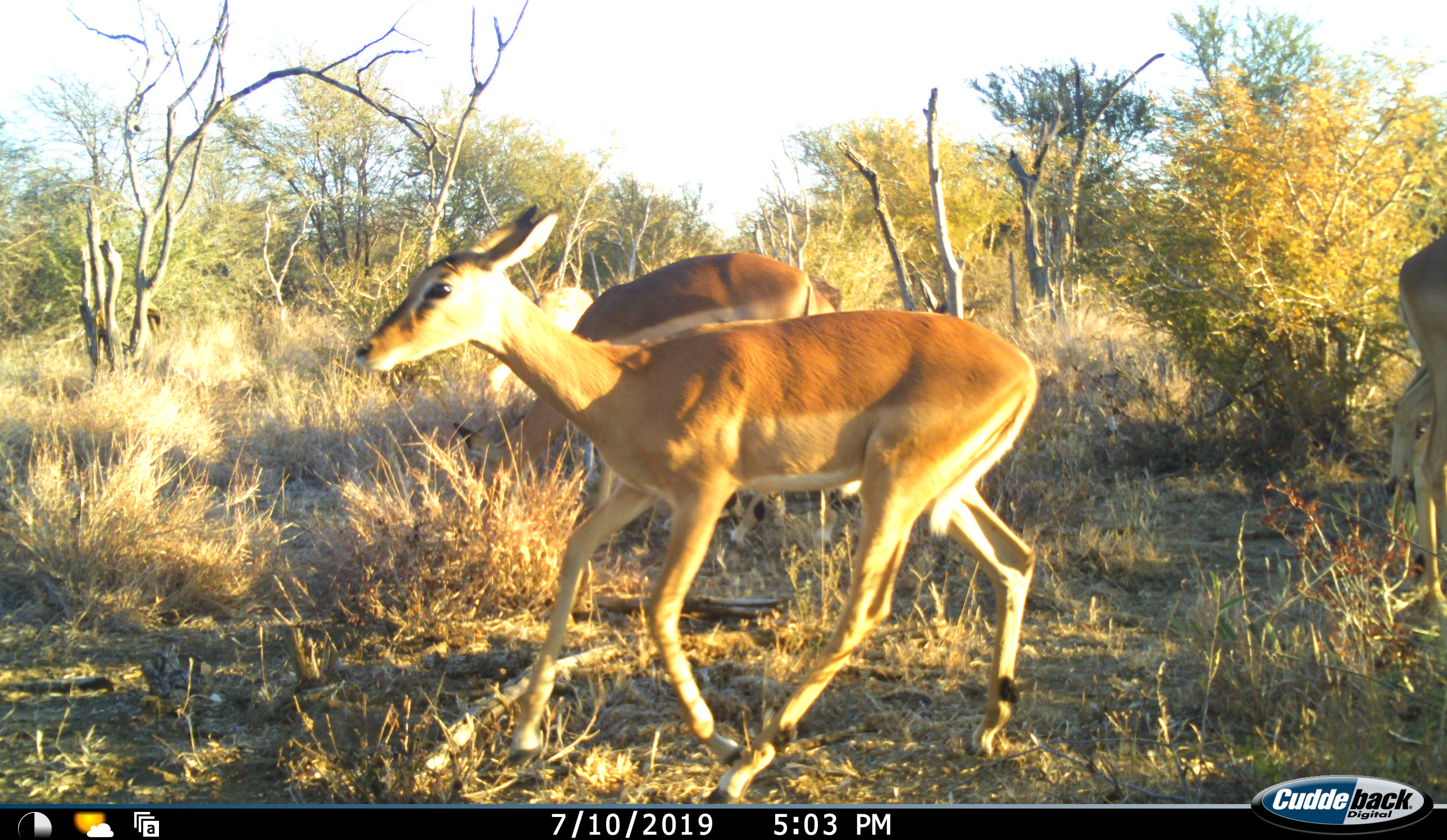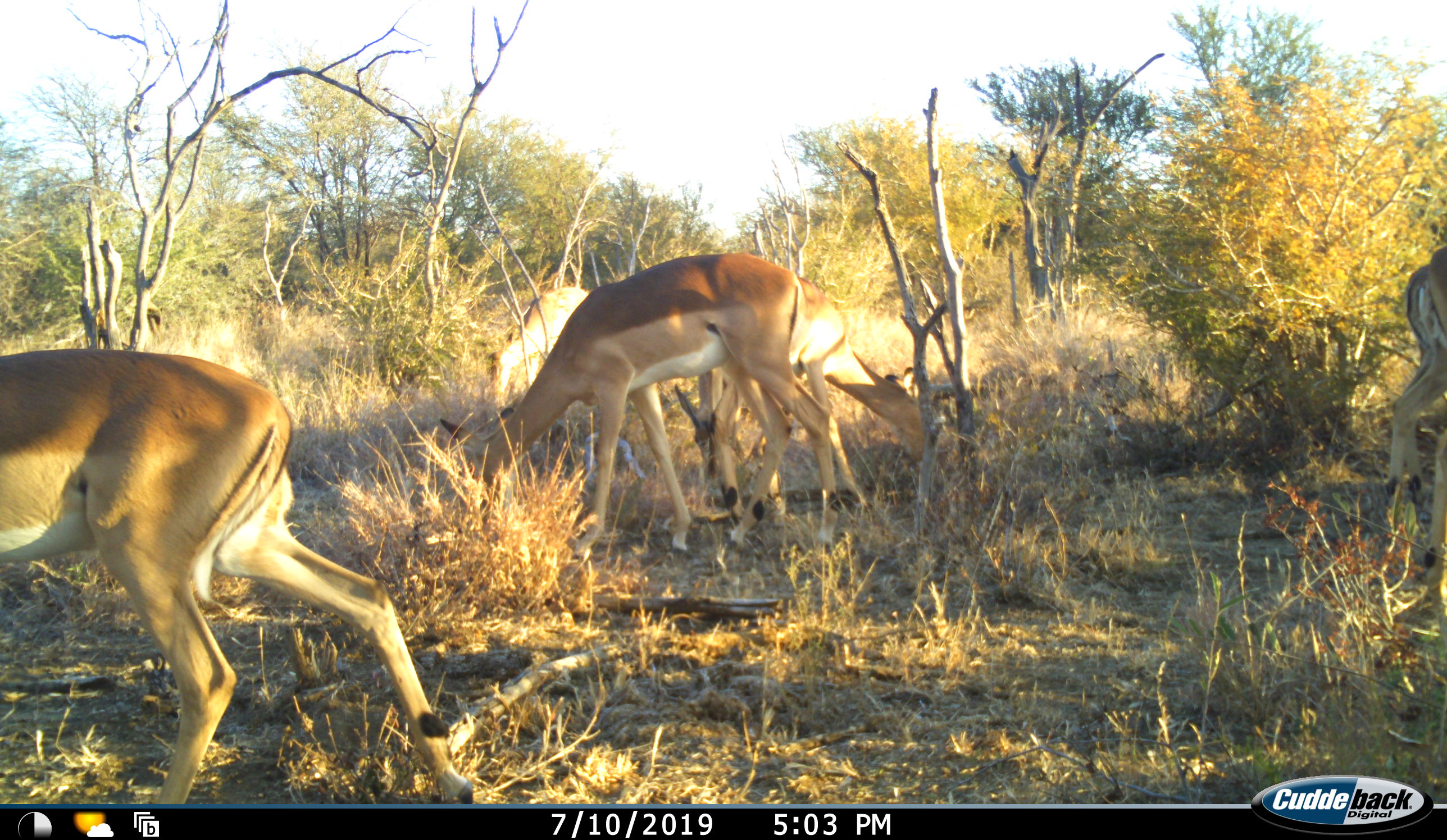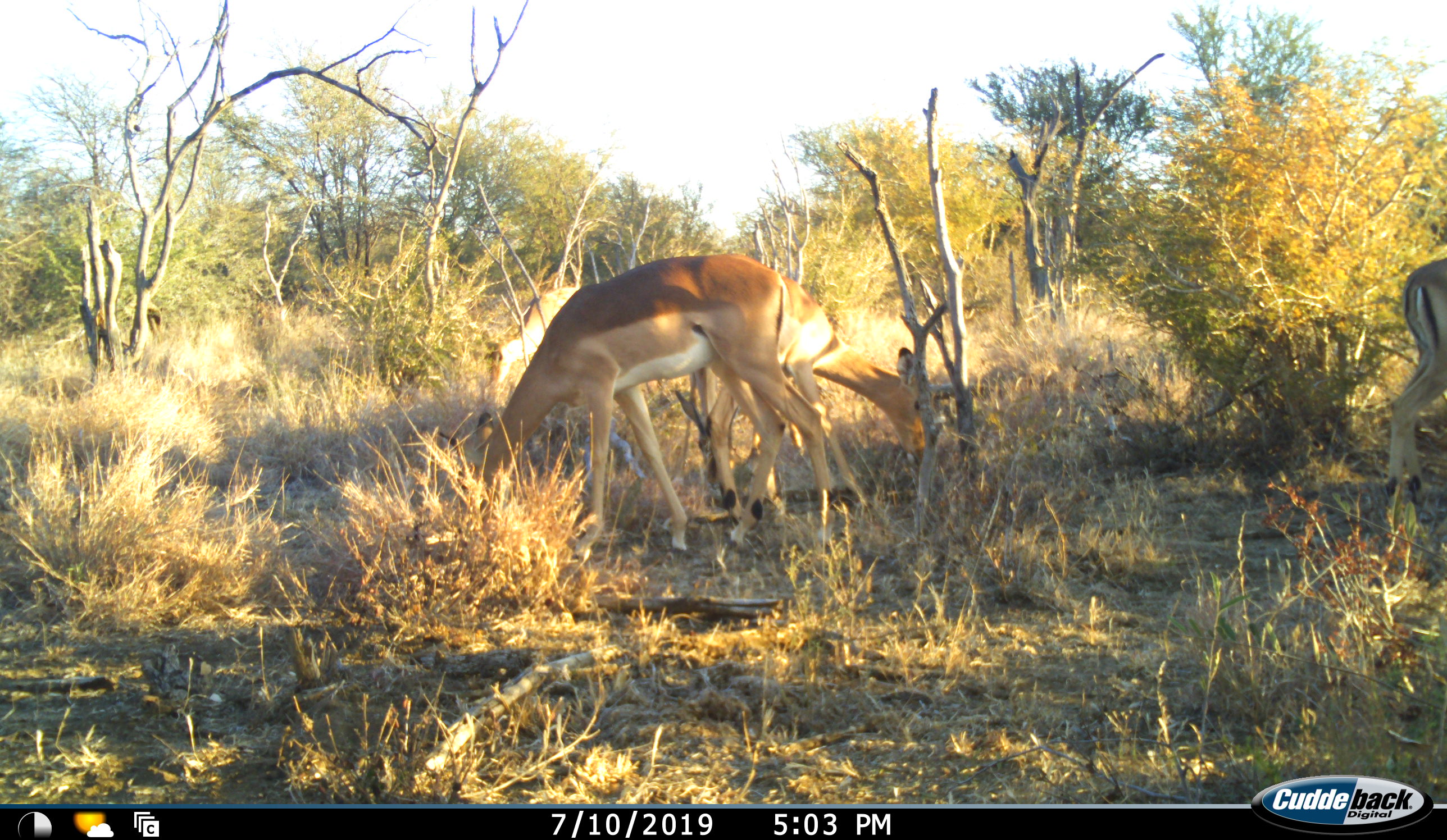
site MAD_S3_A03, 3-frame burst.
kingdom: Animalia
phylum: Chordata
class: Mammalia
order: Artiodactyla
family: Bovidae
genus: Aepyceros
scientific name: Aepyceros melampus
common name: impala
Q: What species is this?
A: Impala (Aepyceros melampus).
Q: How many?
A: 7.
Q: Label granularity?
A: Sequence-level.